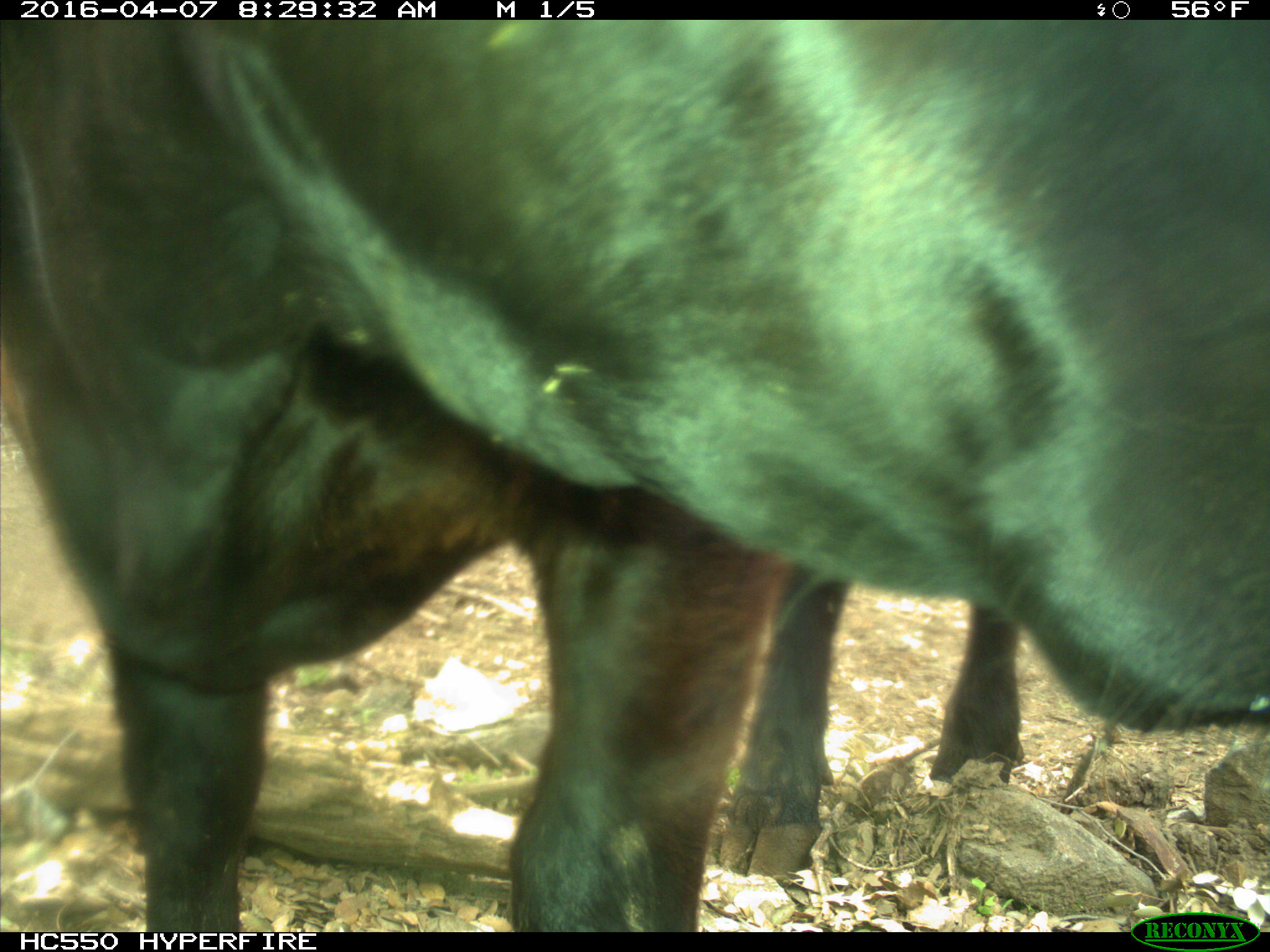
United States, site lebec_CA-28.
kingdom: Animalia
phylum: Chordata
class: Mammalia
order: Artiodactyla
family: Bovidae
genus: Bos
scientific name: Bos taurus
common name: domestic cow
Bos taurus (domestic cow).